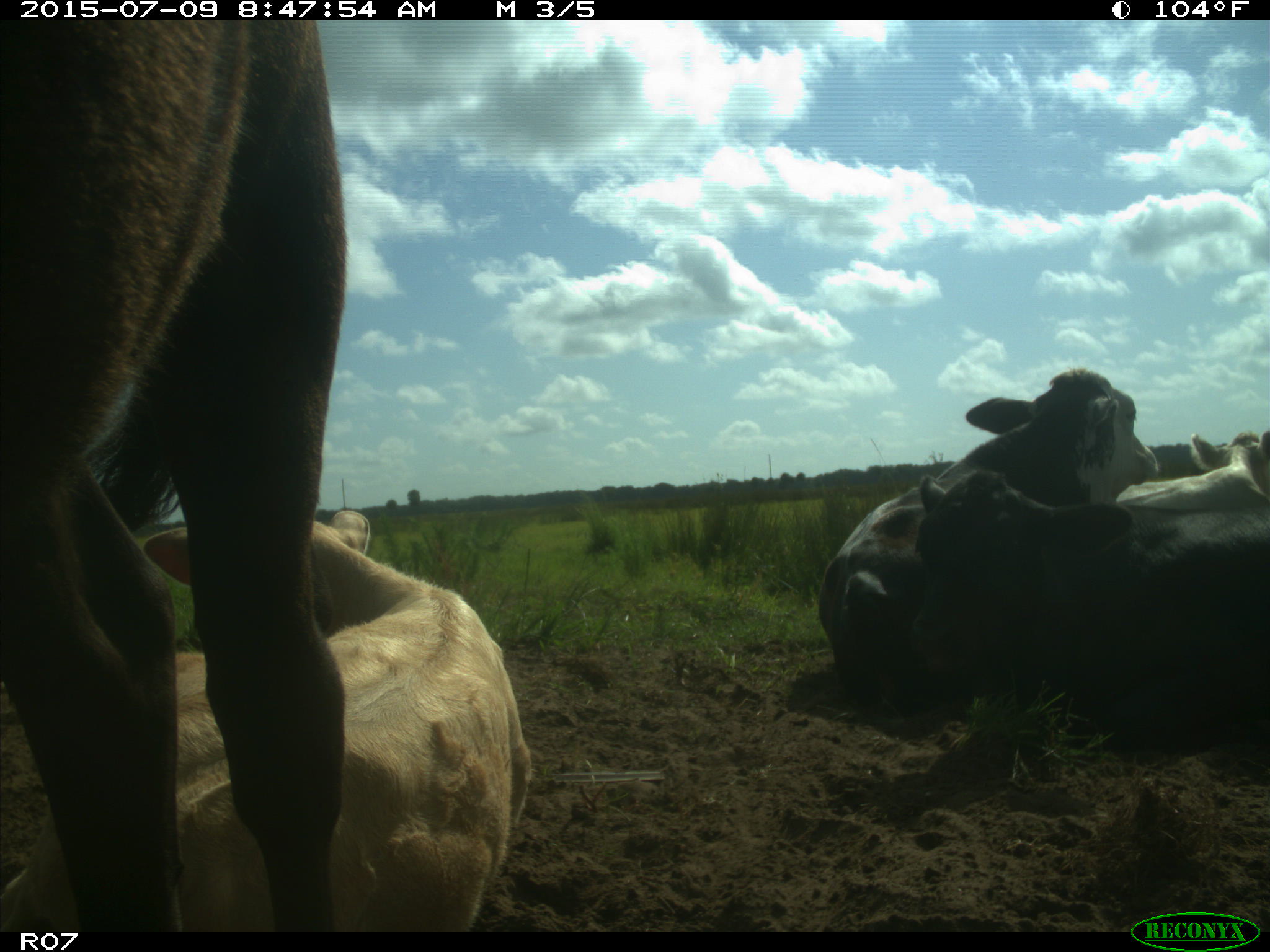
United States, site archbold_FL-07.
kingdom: Animalia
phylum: Chordata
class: Mammalia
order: Artiodactyla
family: Bovidae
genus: Bos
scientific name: Bos taurus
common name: domestic cow